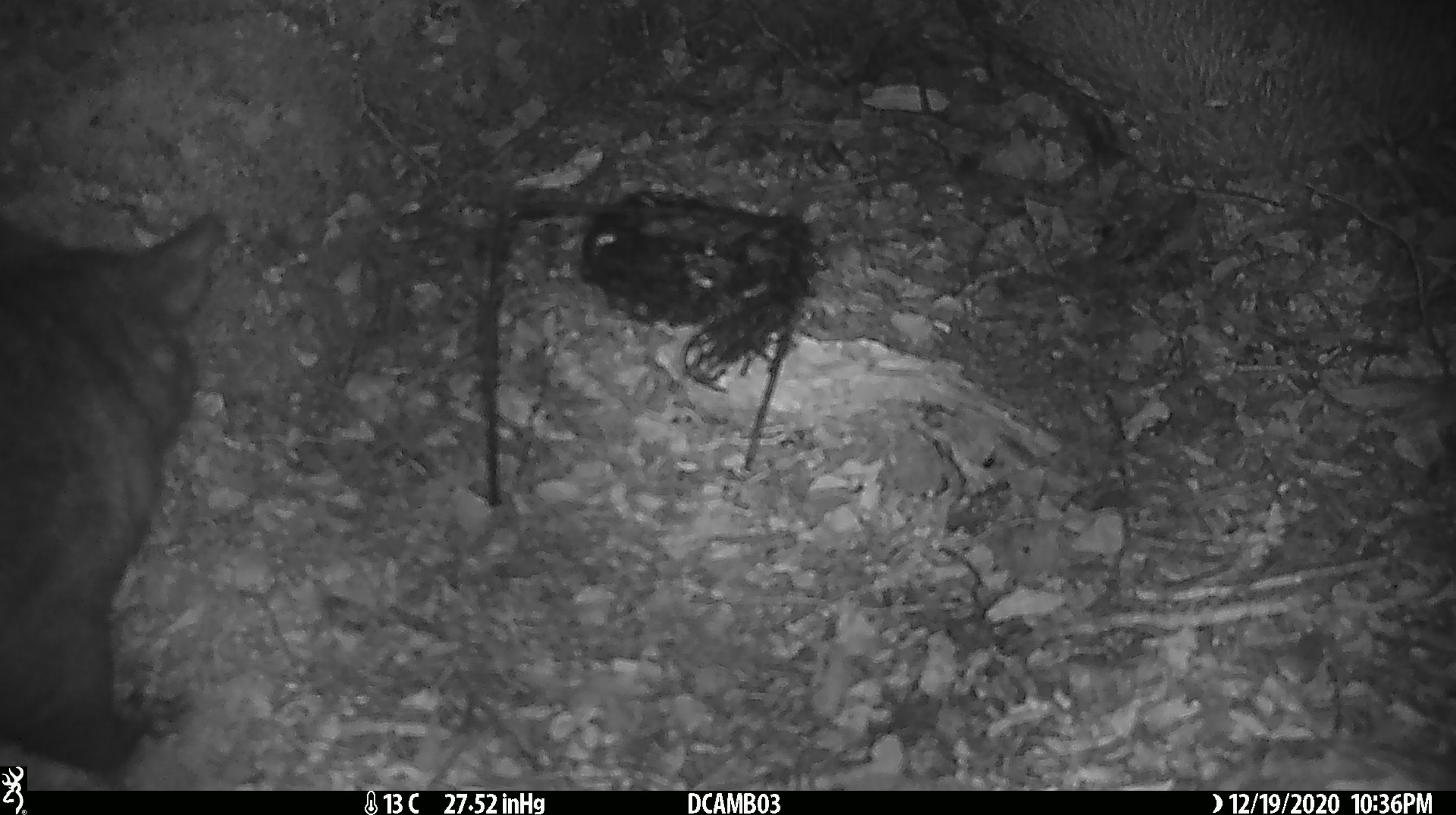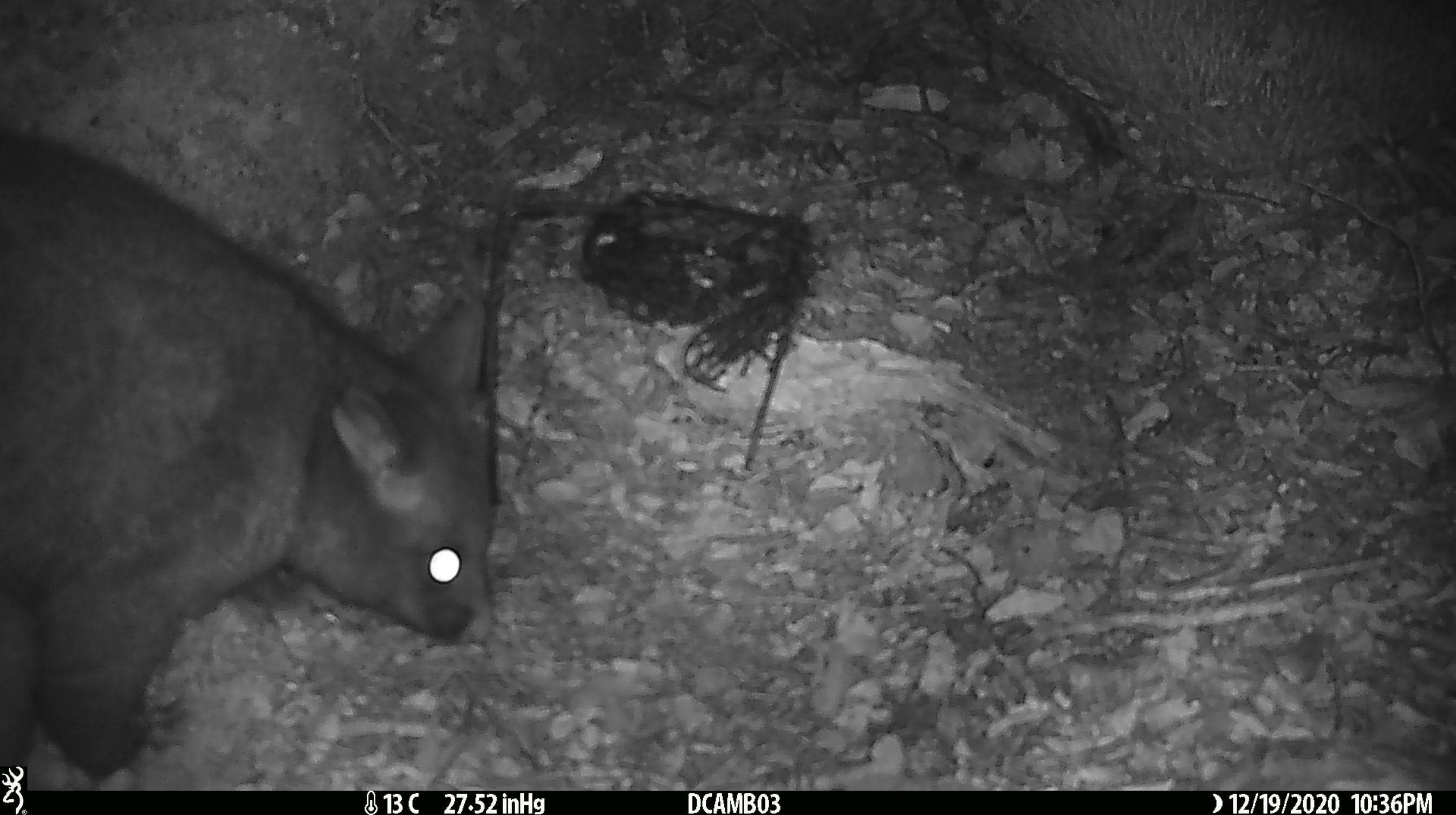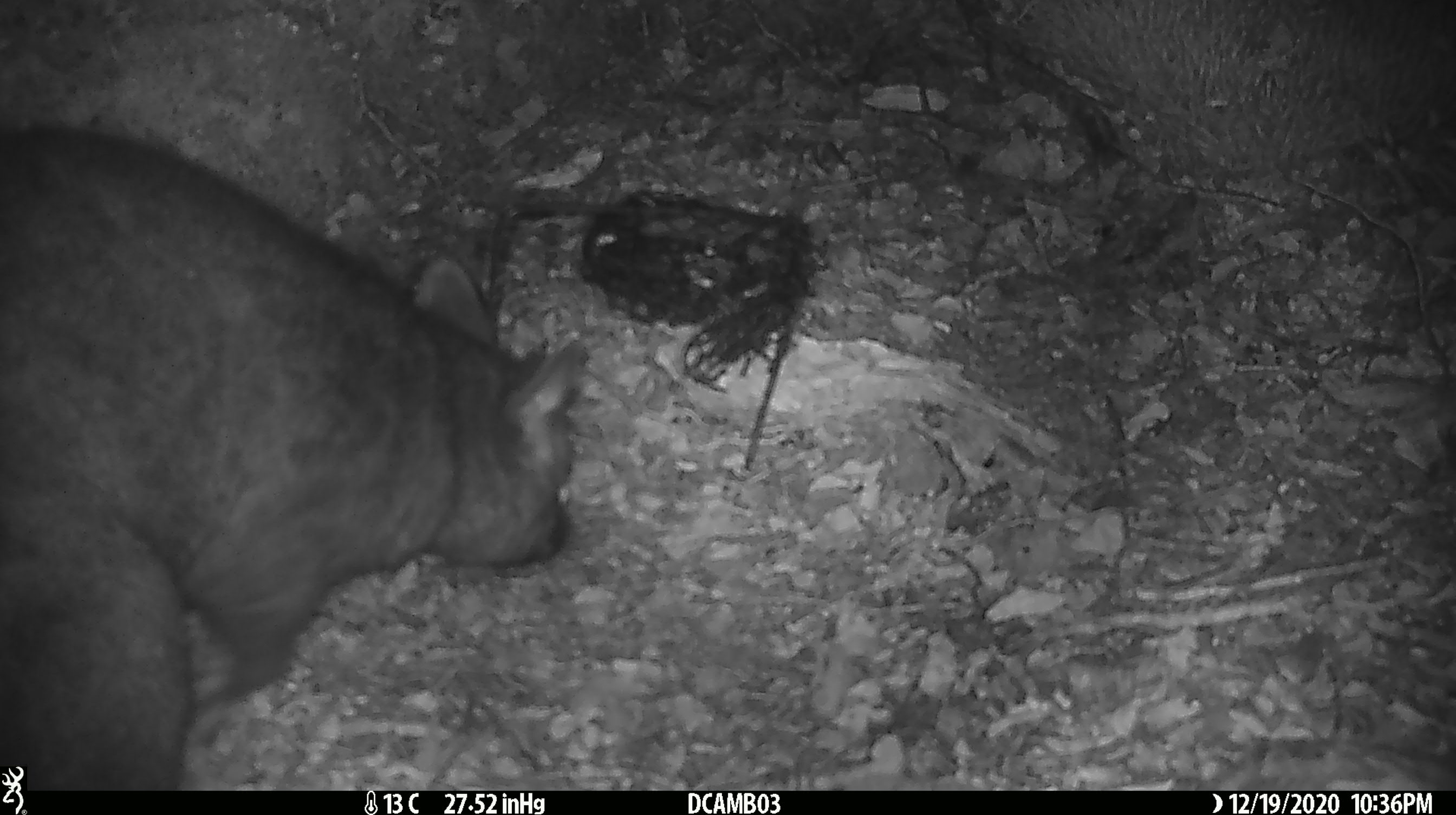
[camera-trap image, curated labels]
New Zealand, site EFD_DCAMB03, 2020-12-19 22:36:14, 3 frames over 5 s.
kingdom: Animalia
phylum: Chordata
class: Mammalia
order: Diprotodontia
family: Phalangeridae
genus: Trichosurus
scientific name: Trichosurus vulpecula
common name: common brushtail possum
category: possum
Possum (common brushtail possum) (Trichosurus vulpecula).